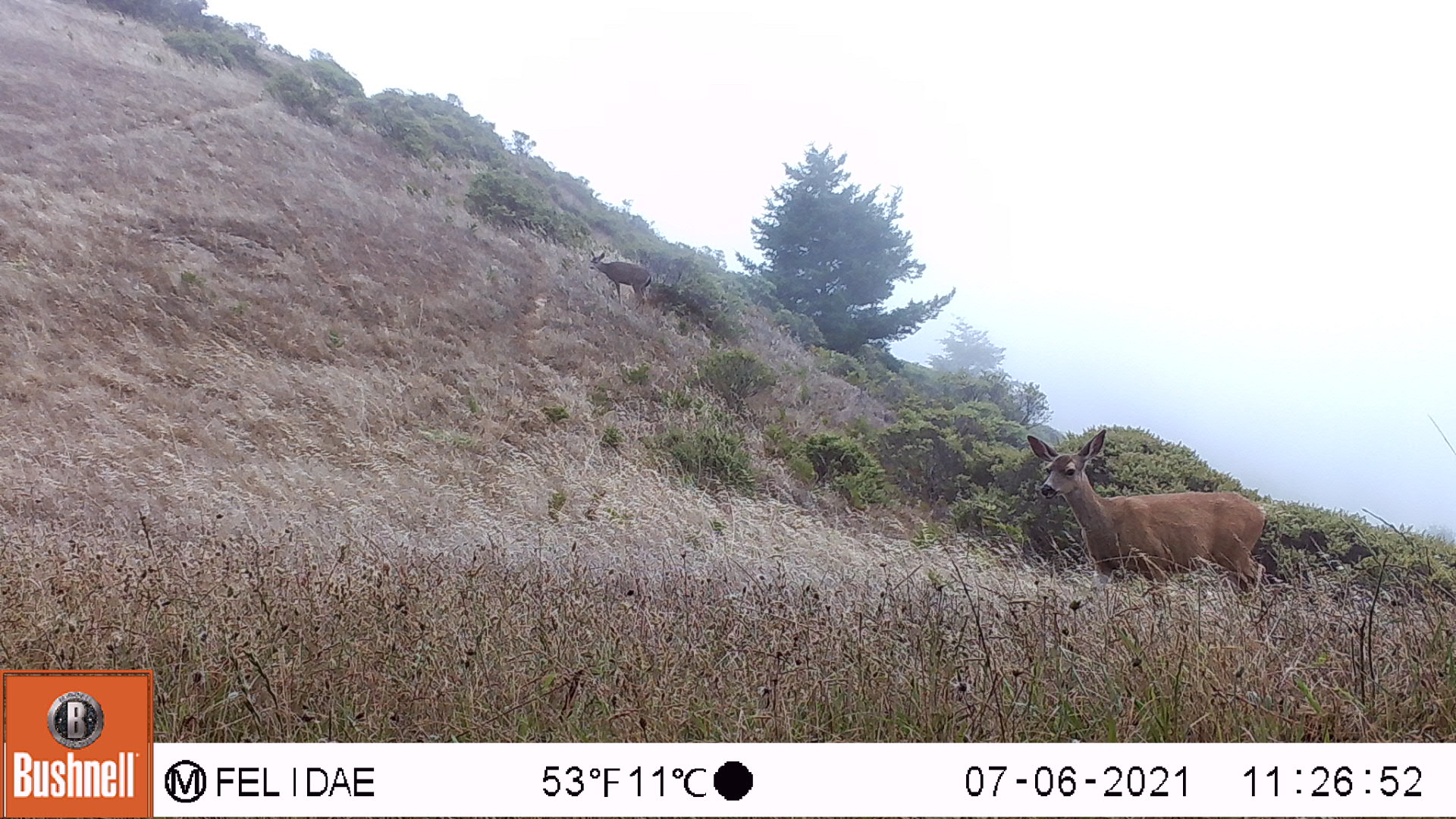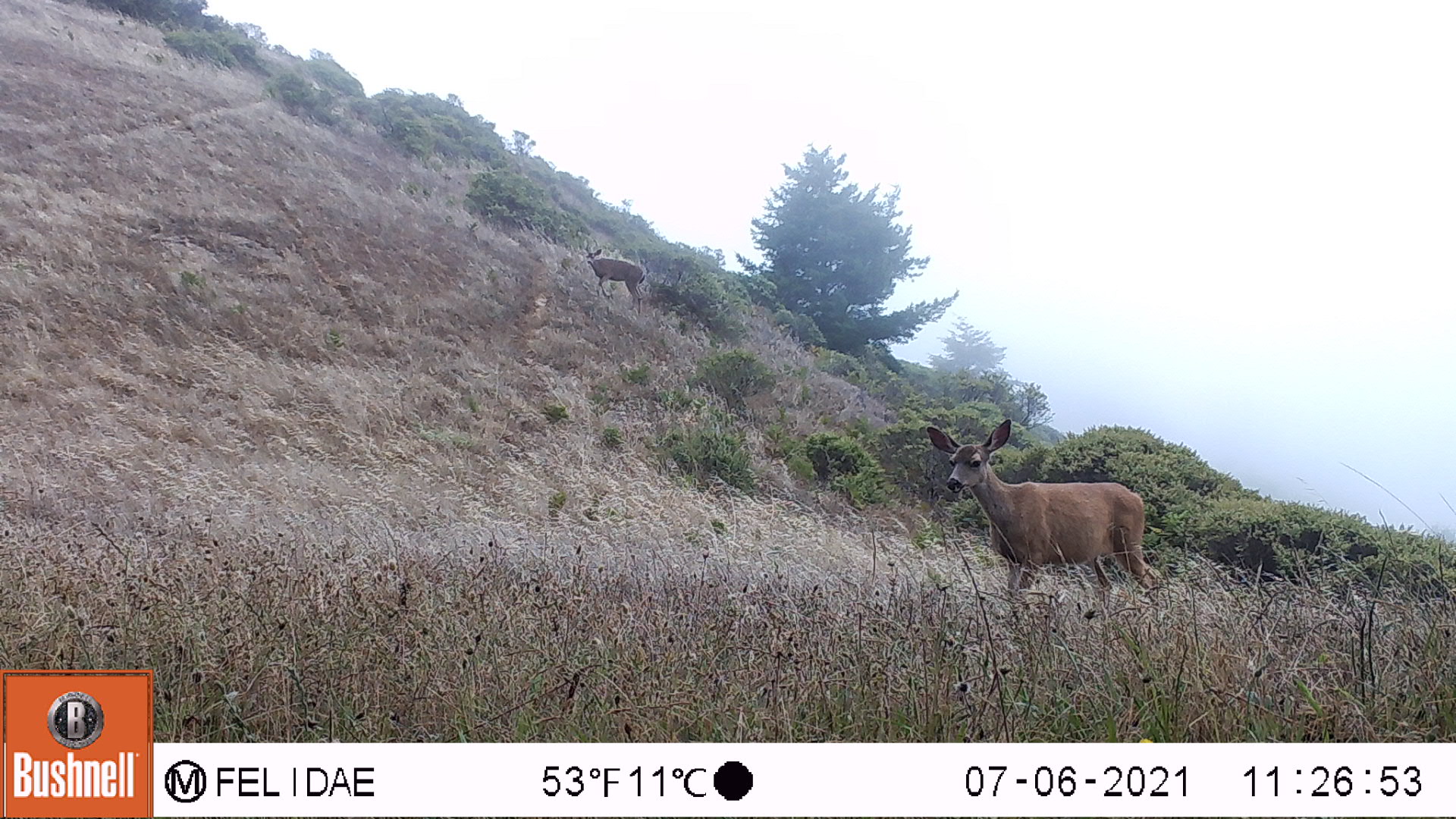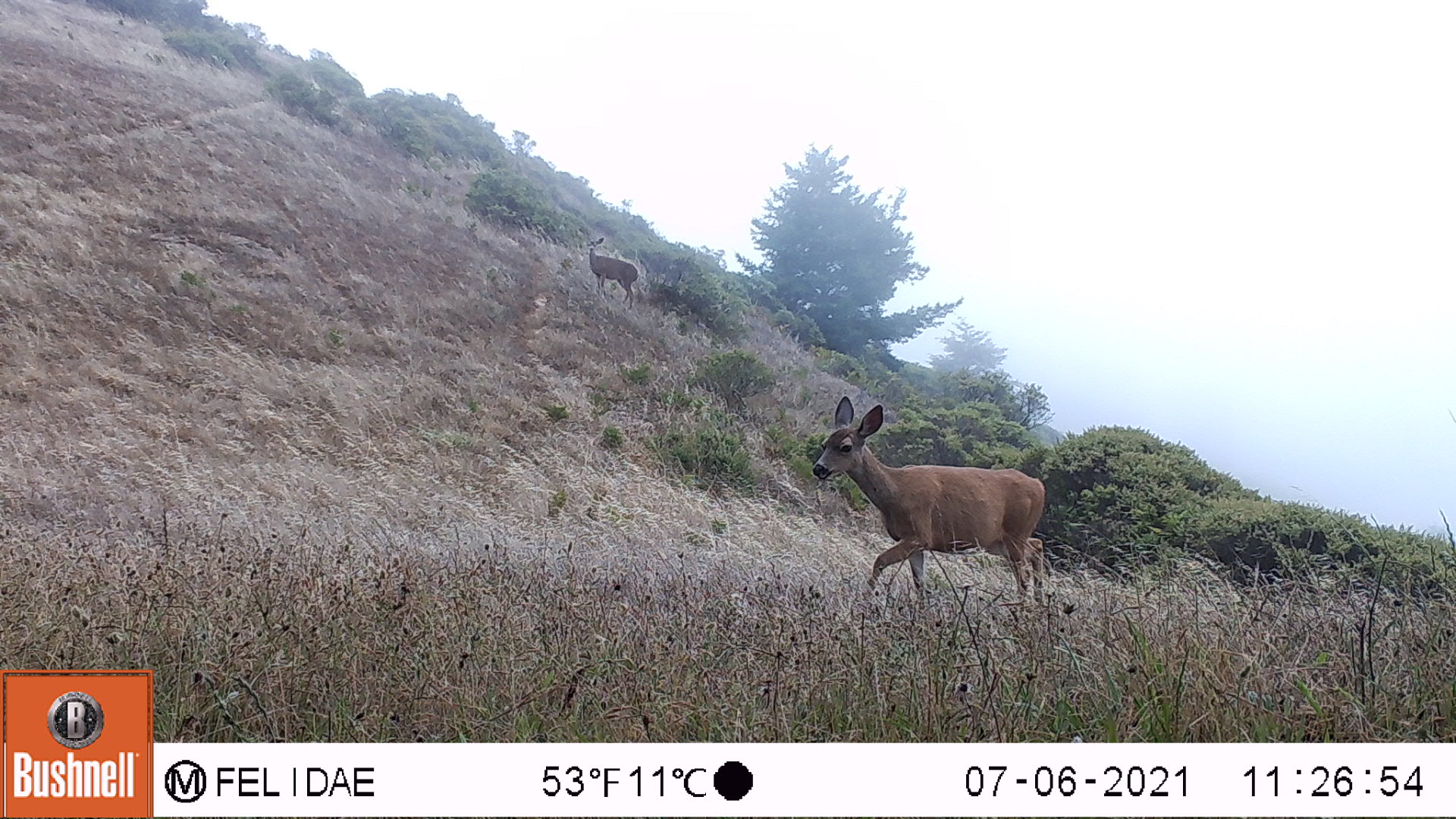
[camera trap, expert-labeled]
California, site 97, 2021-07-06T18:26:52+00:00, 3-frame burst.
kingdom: Animalia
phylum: Chordata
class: Mammalia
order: Artiodactyla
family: Cervidae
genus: Odocoileus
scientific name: Odocoileus hemionus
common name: mule deer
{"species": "mule deer (Odocoileus hemionus)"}